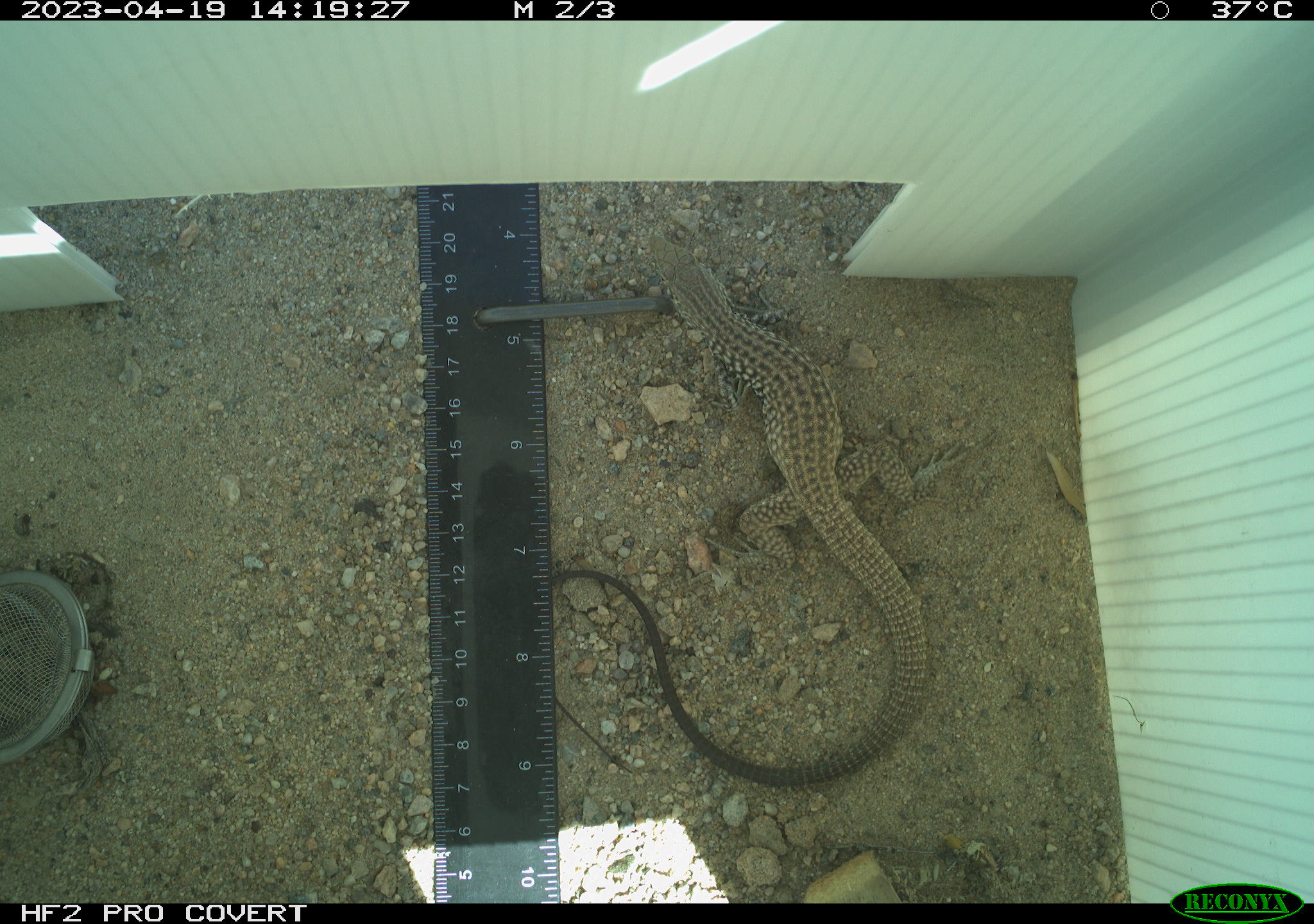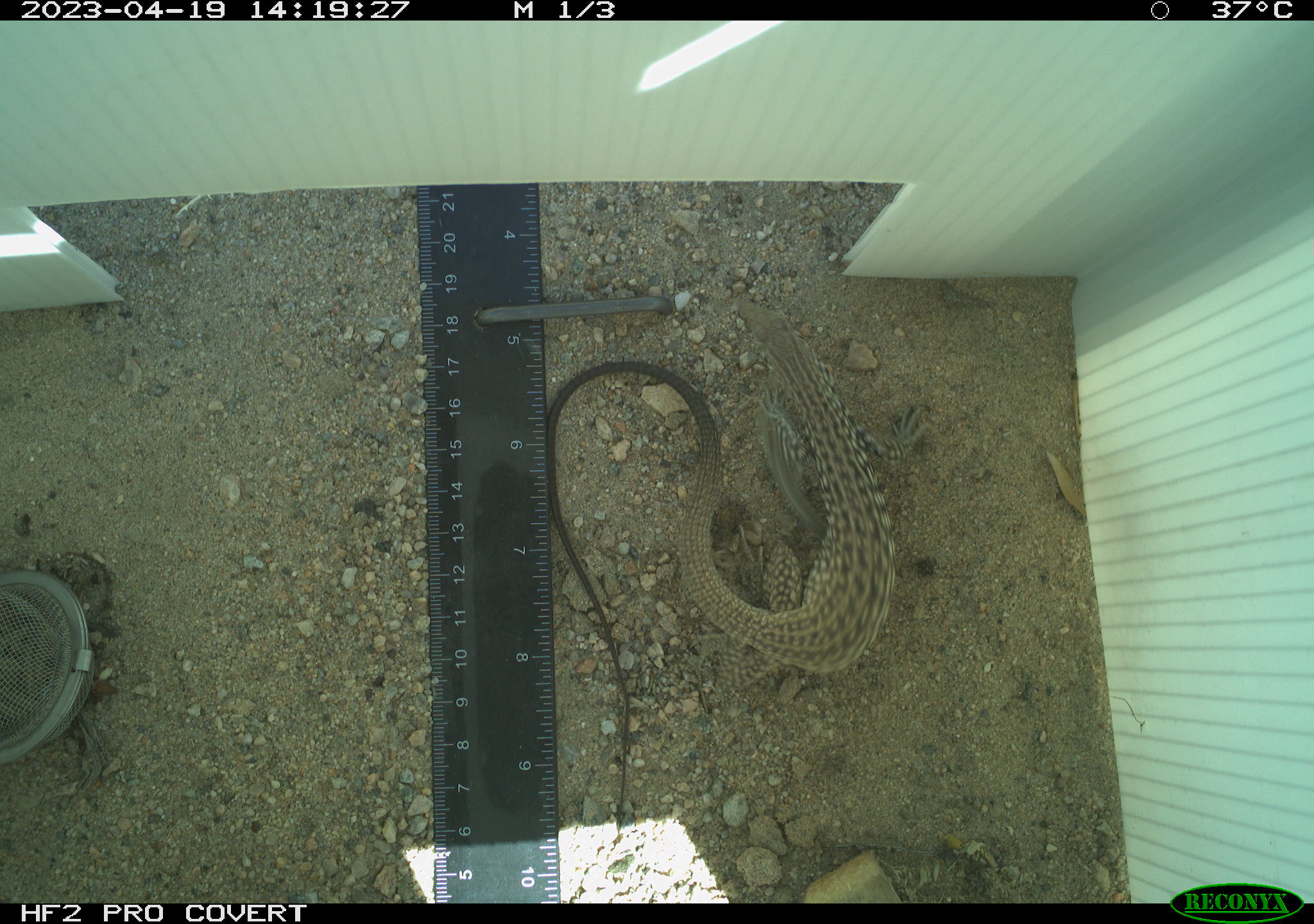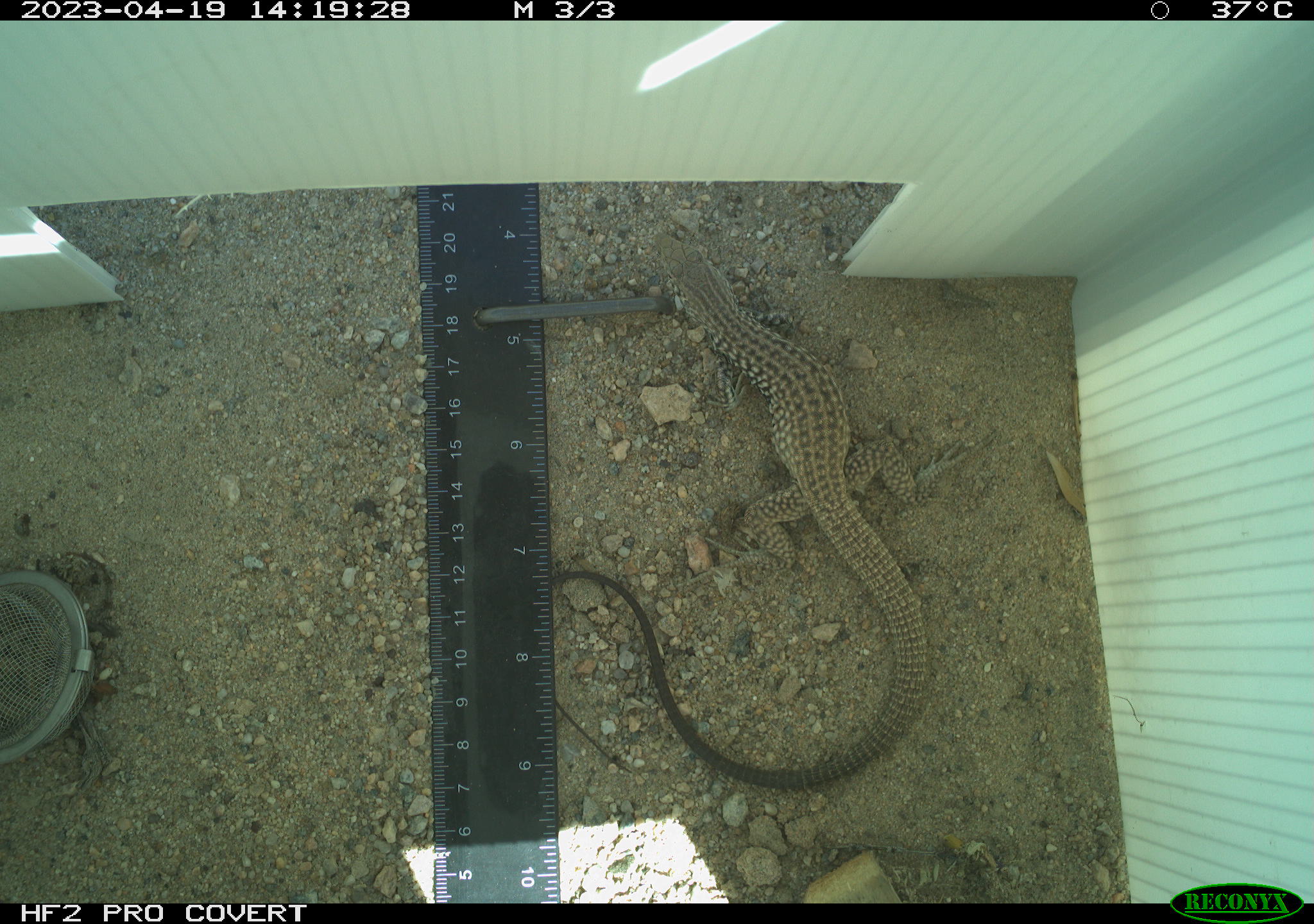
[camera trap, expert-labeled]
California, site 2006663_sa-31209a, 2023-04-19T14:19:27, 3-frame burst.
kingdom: Animalia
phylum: Chordata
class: Reptilia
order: Squamata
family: Teiidae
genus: Aspidoscelis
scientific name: Aspidoscelis tigris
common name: western whiptail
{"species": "western whiptail (Aspidoscelis tigris)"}